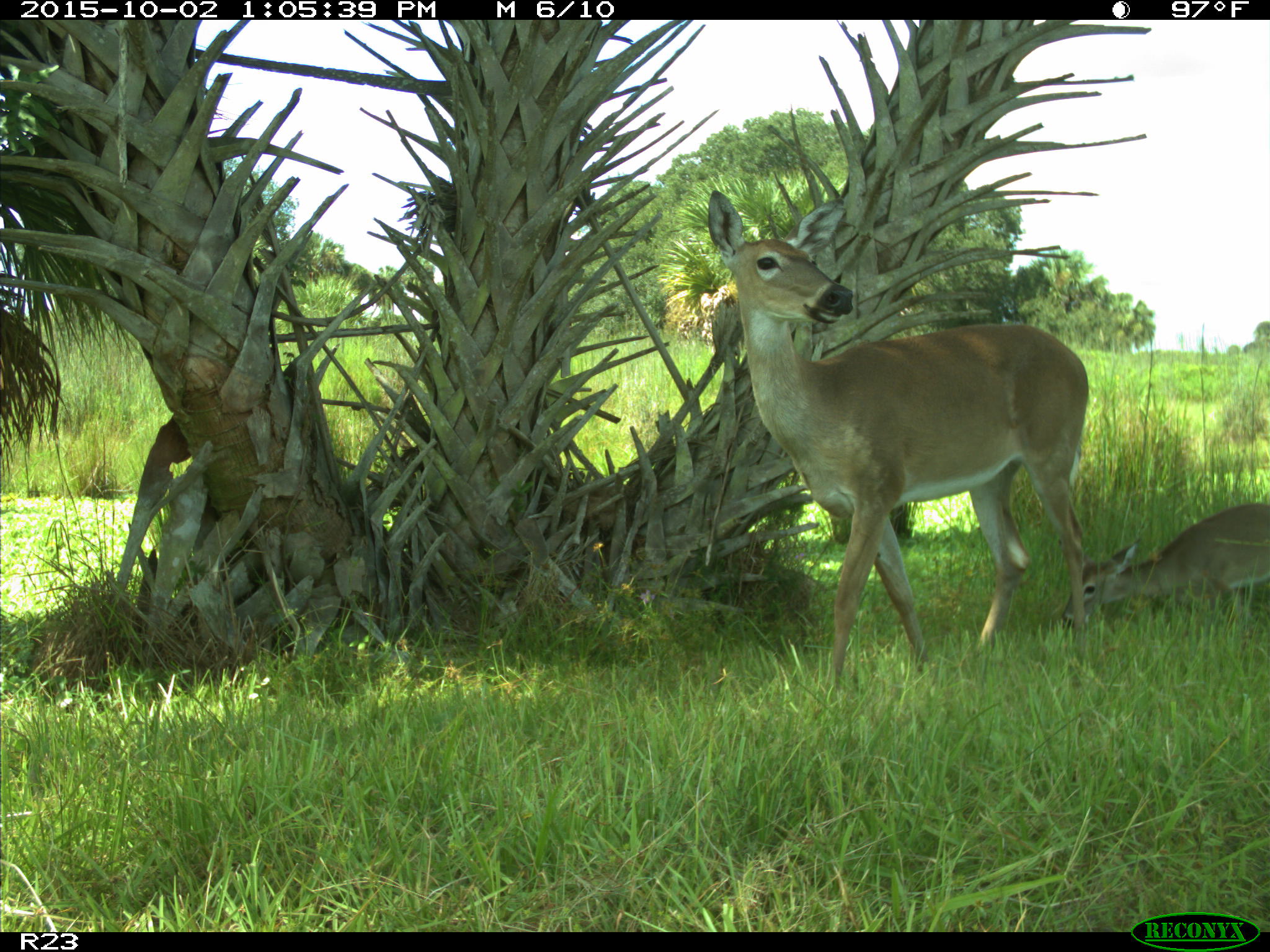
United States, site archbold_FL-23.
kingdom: Animalia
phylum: Chordata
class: Mammalia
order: Artiodactyla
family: Cervidae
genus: Odocoileus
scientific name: Odocoileus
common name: deer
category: unidentified deer